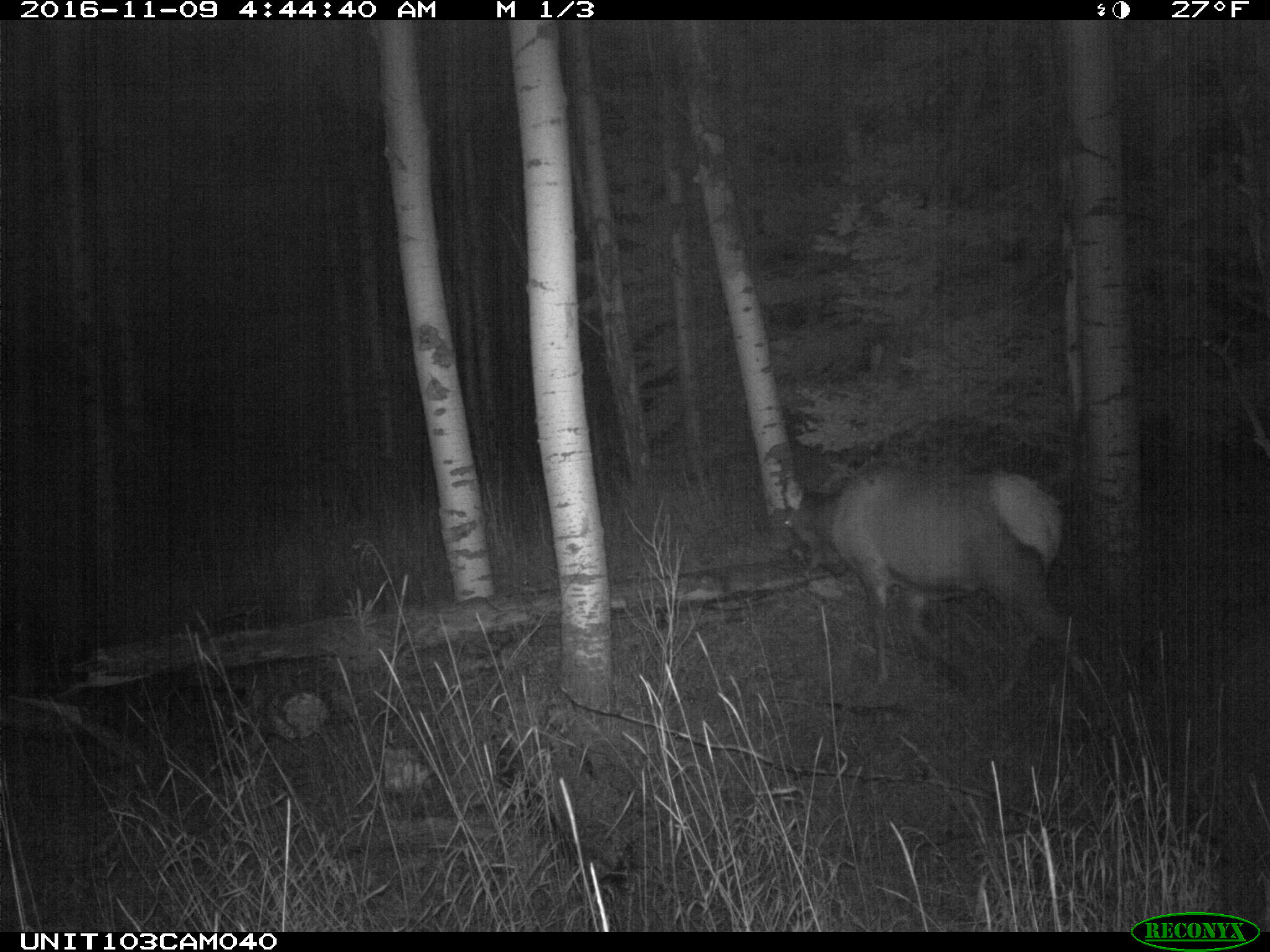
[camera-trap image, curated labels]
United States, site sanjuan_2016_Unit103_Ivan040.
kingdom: Animalia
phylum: Chordata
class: Mammalia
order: Artiodactyla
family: Cervidae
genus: Cervus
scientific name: Cervus elaphus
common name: red deer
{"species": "Cervus elaphus (red deer)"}